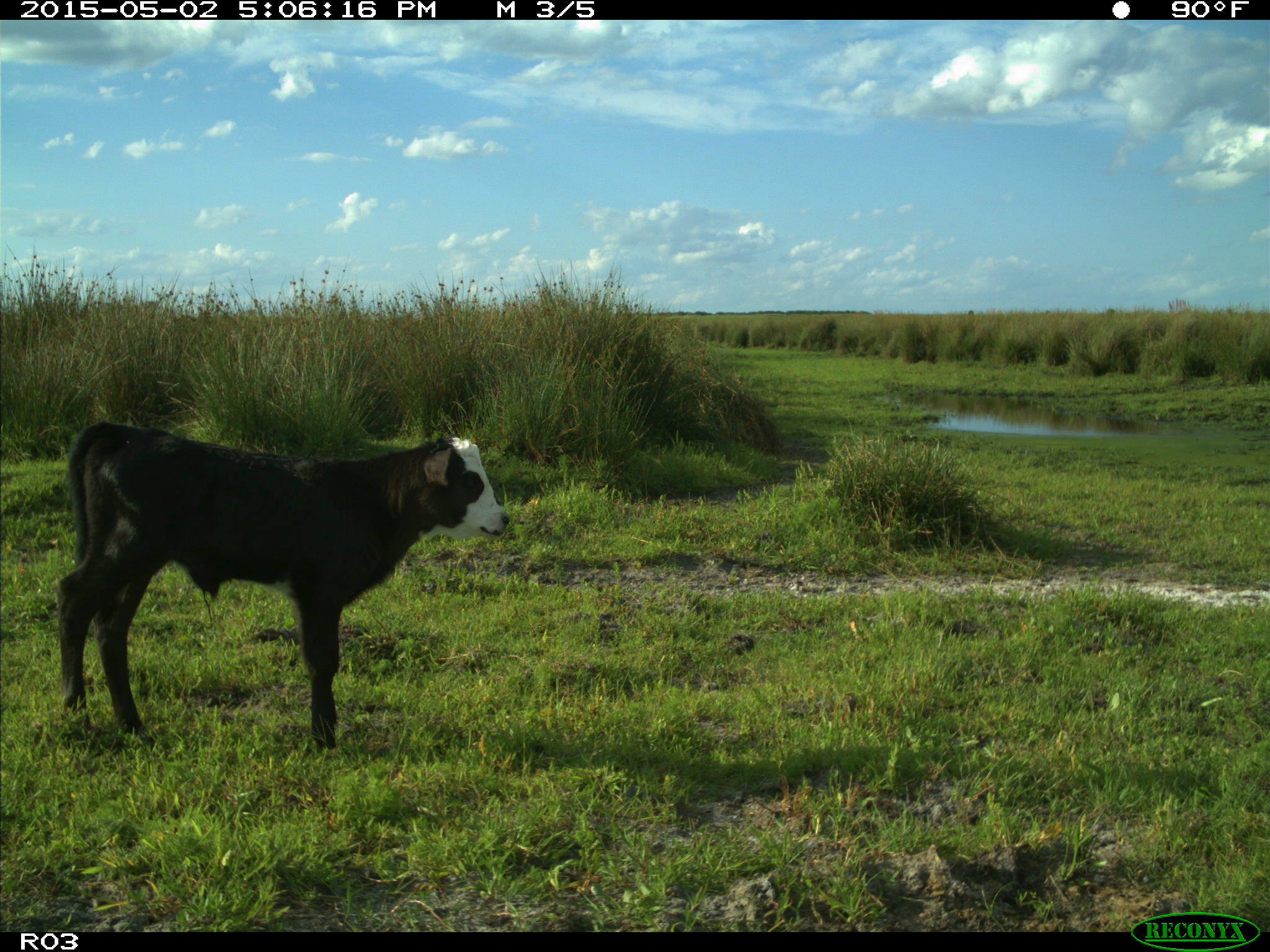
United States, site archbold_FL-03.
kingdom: Animalia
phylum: Chordata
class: Mammalia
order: Artiodactyla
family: Bovidae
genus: Bos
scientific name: Bos taurus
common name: domestic cow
Bos taurus (domestic cow).